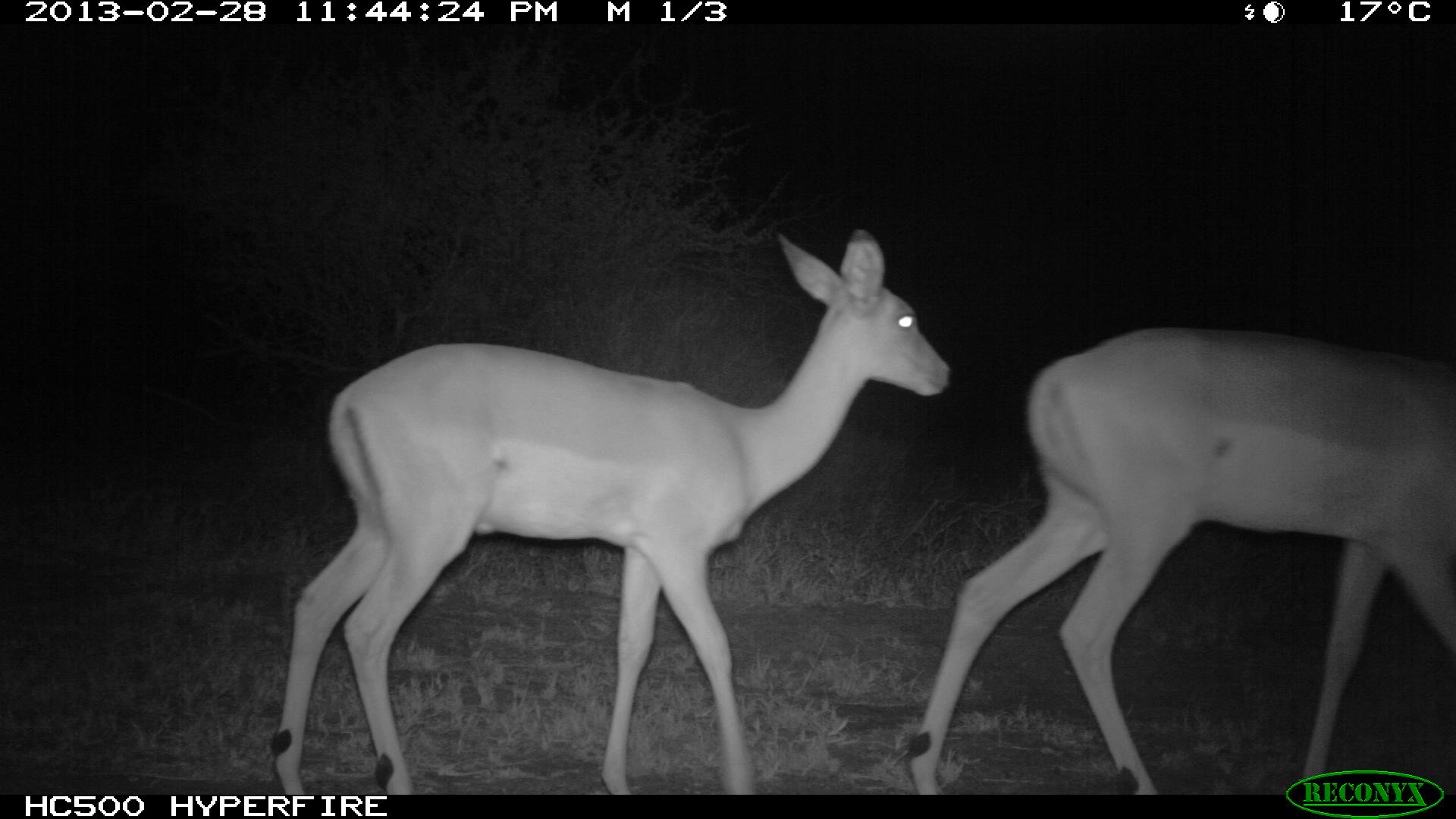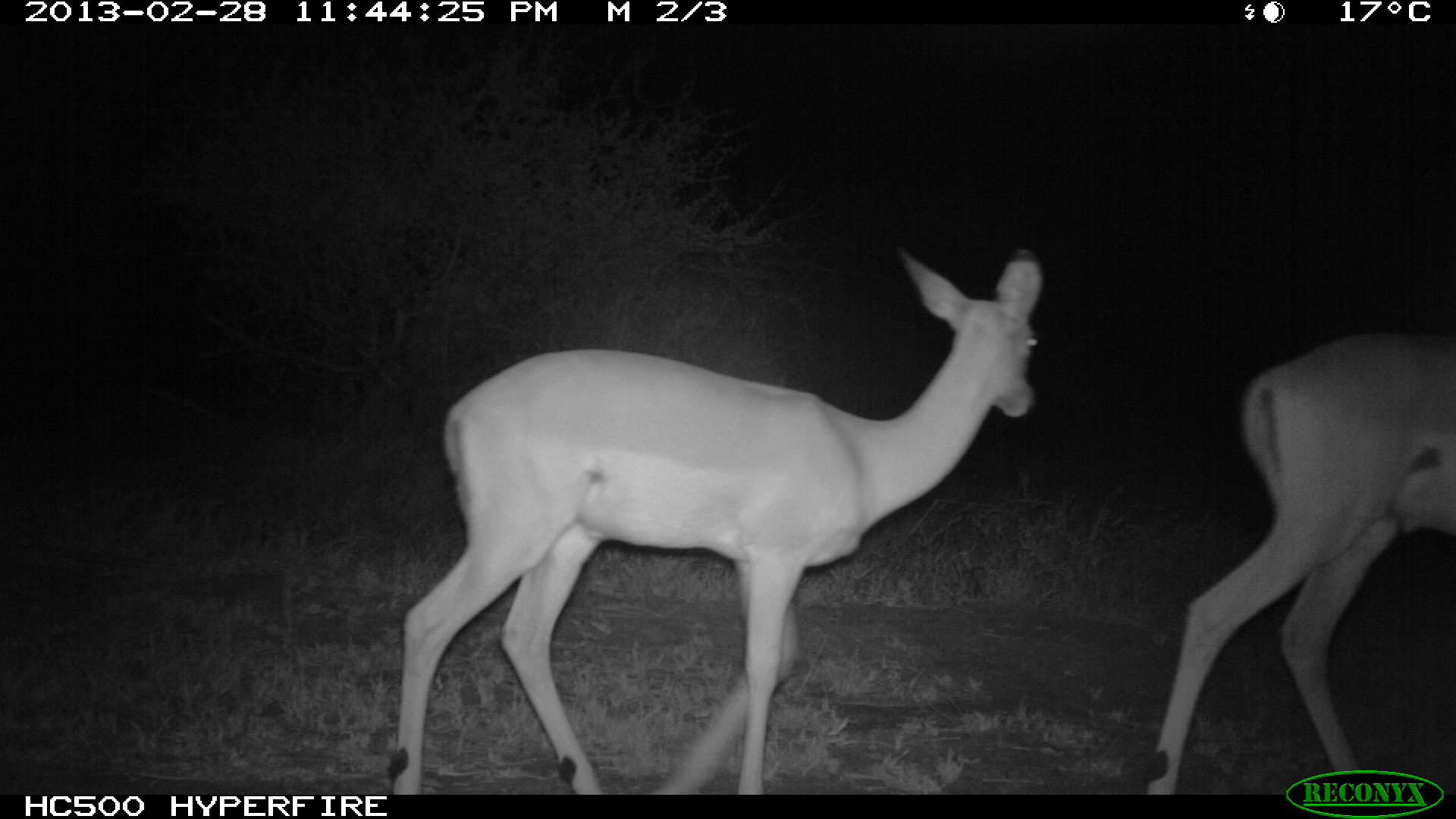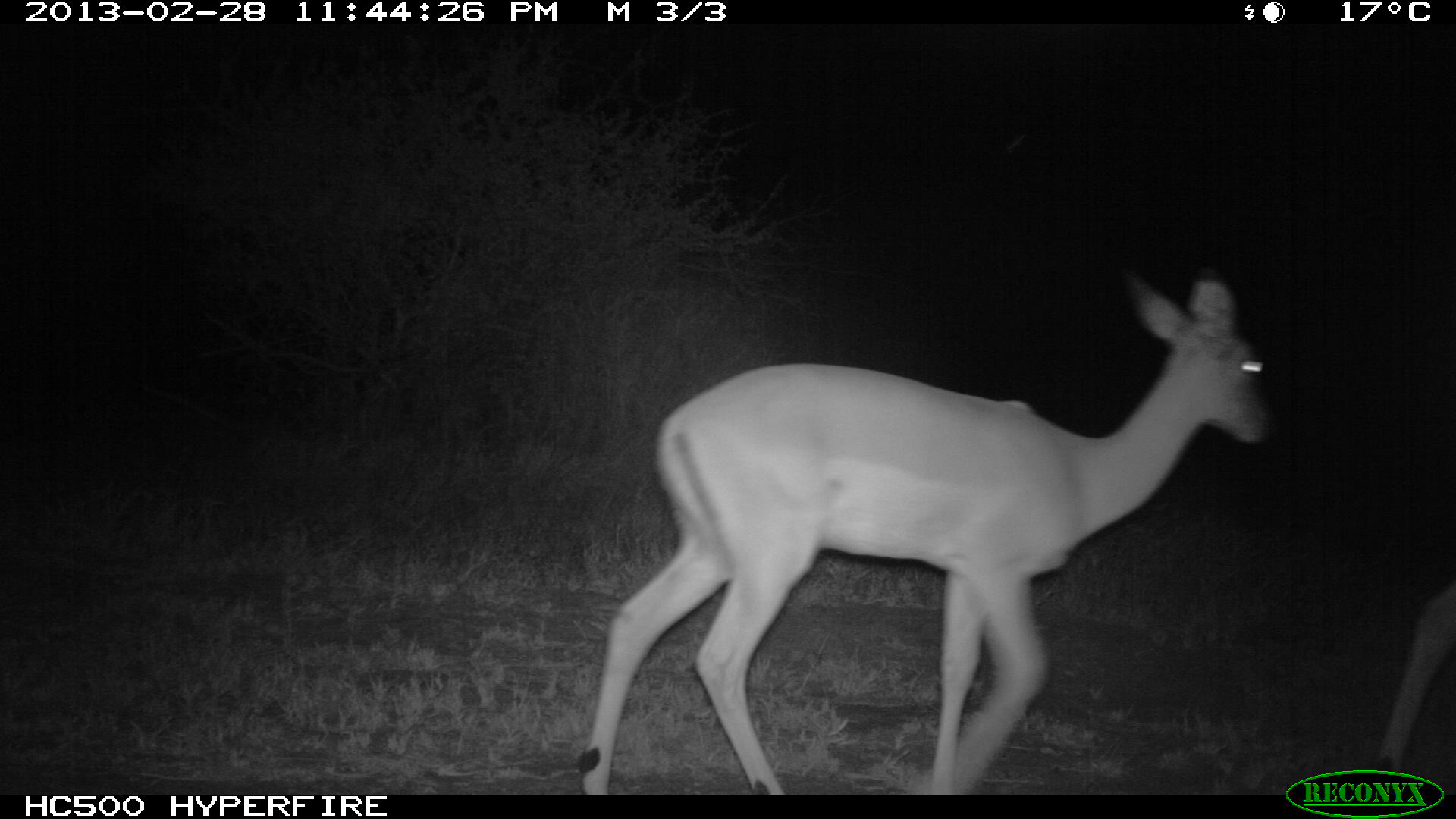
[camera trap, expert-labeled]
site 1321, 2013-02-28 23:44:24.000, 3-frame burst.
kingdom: Animalia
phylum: Chordata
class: Mammalia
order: Artiodactyla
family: Bovidae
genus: Aepyceros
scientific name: Aepyceros melampus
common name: impala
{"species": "Aepyceros melampus (impala)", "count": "2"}